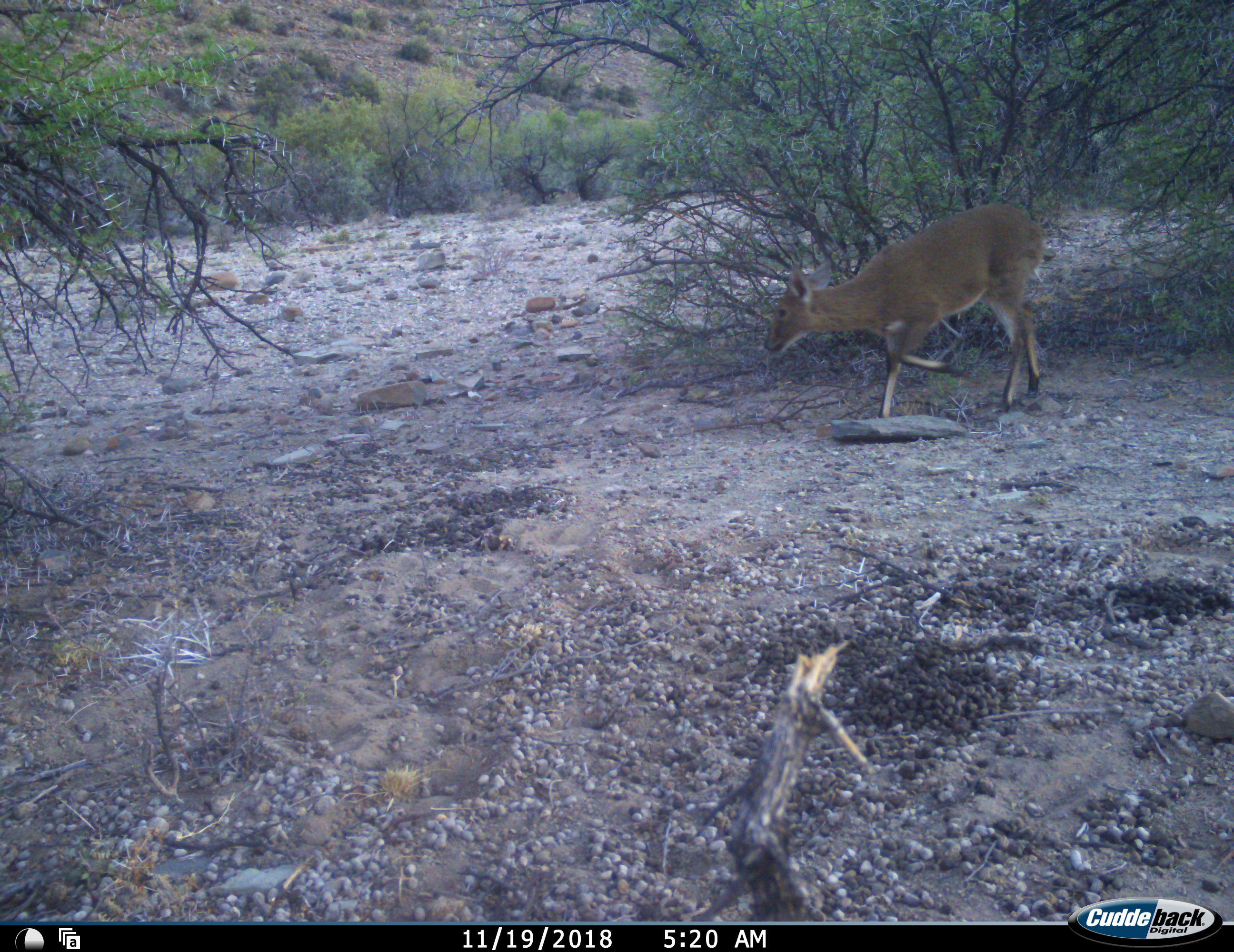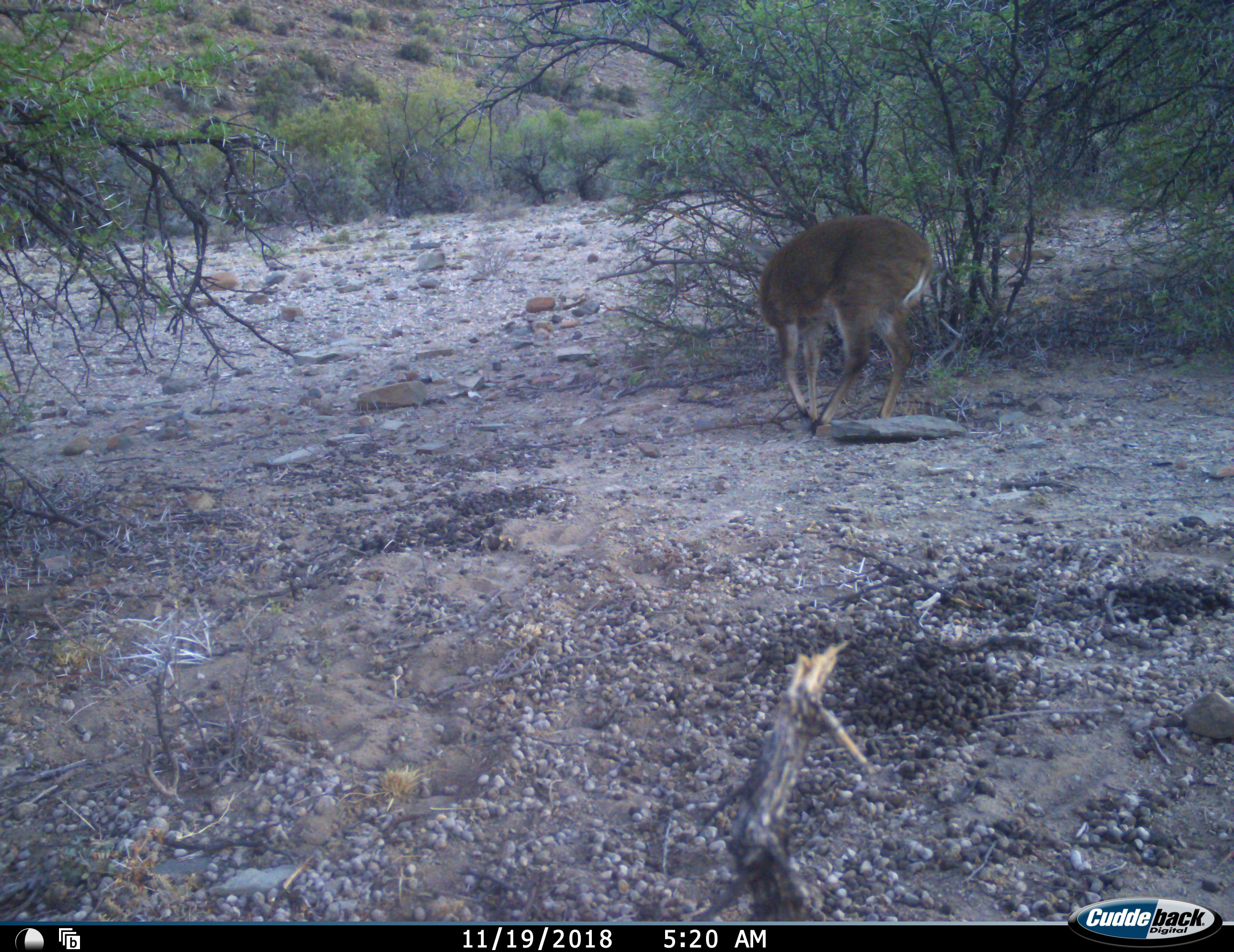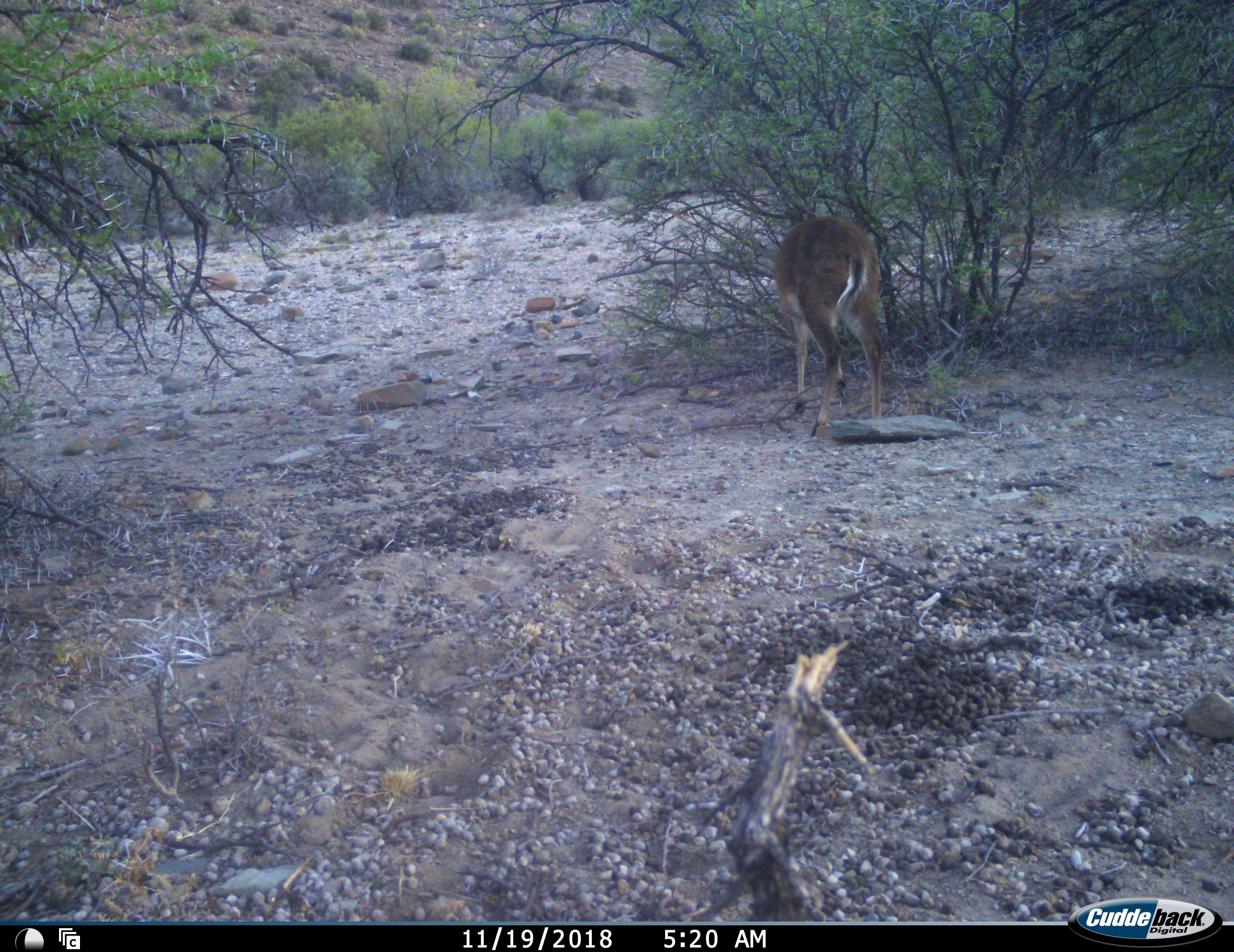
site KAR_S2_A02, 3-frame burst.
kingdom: Animalia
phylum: Chordata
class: Mammalia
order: Artiodactyla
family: Bovidae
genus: Sylvicapra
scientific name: Sylvicapra grimmia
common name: common duiker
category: duikercommongrey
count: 1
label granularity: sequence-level